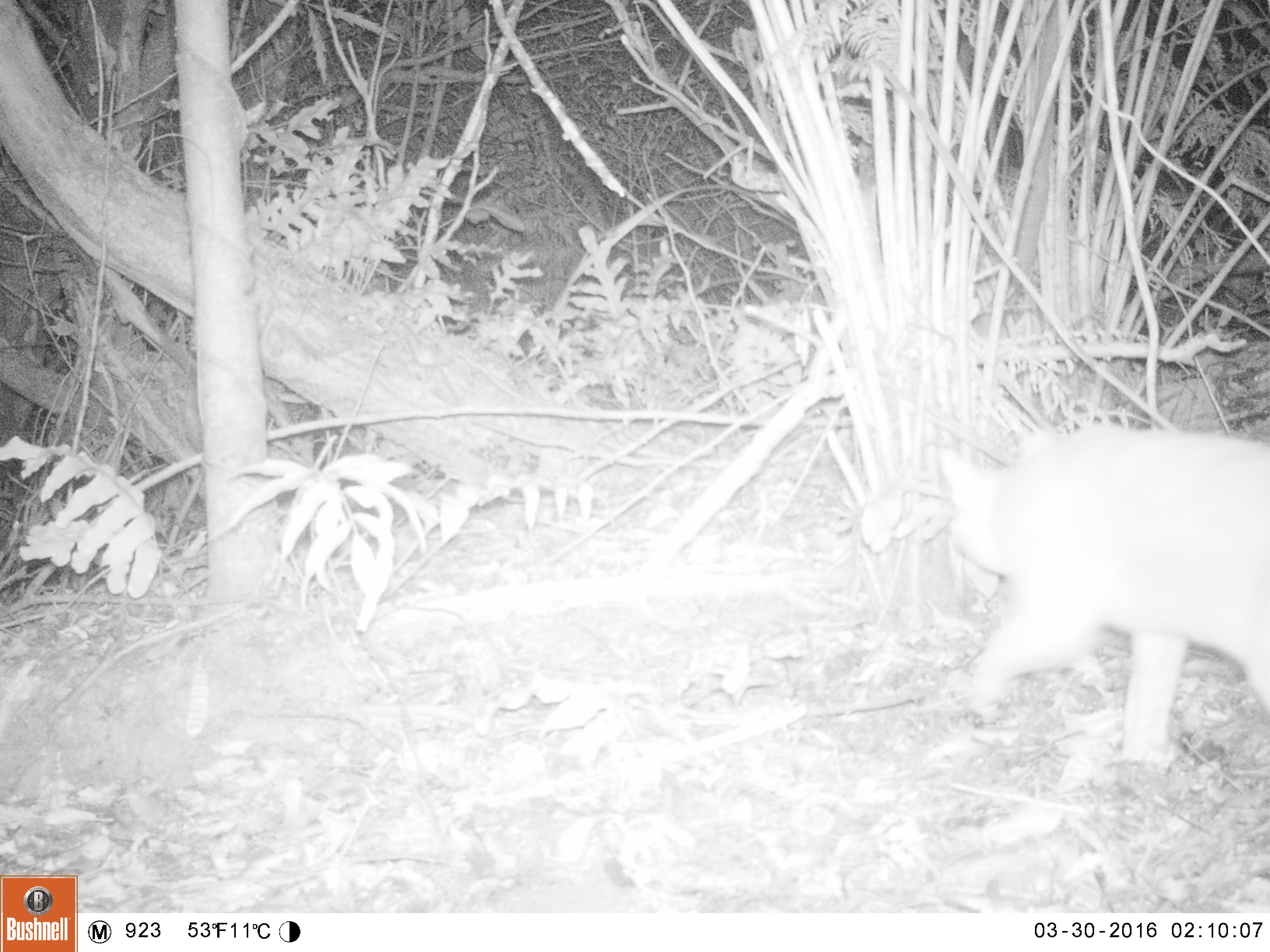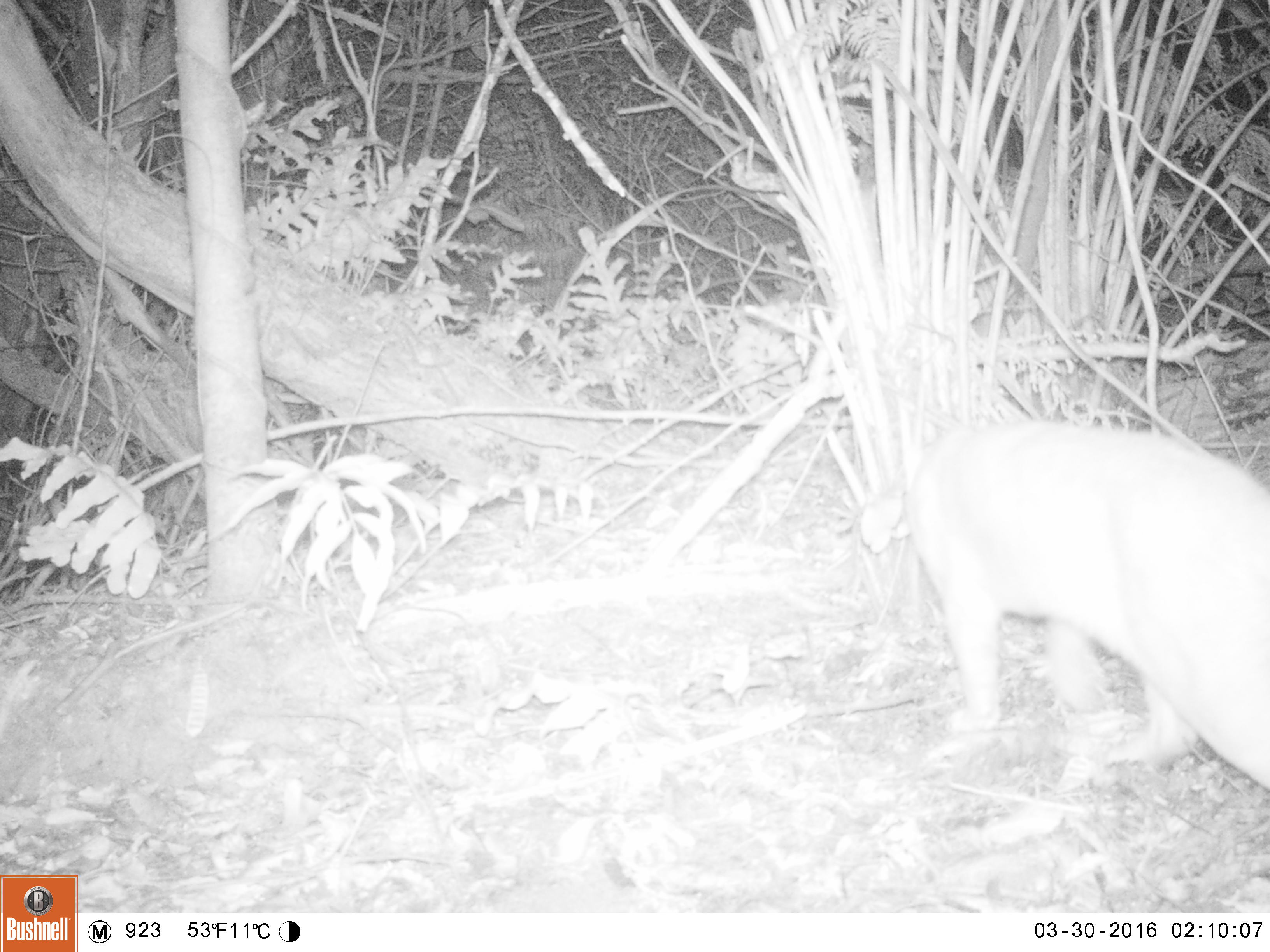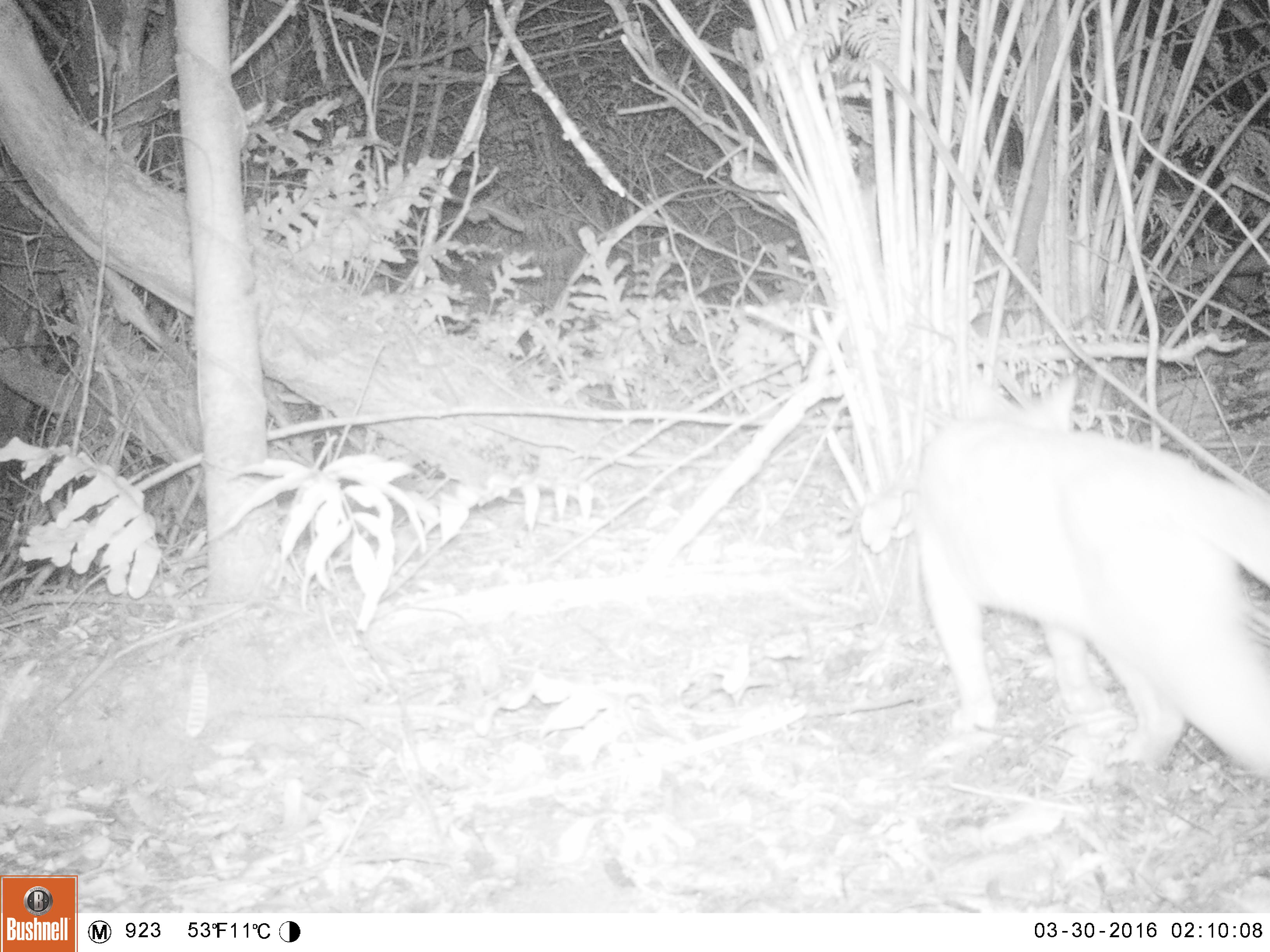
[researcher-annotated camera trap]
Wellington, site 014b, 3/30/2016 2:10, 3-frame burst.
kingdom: Animalia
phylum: Chordata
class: Mammalia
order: Carnivora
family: Felidae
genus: Felis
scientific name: Felis catus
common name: cat